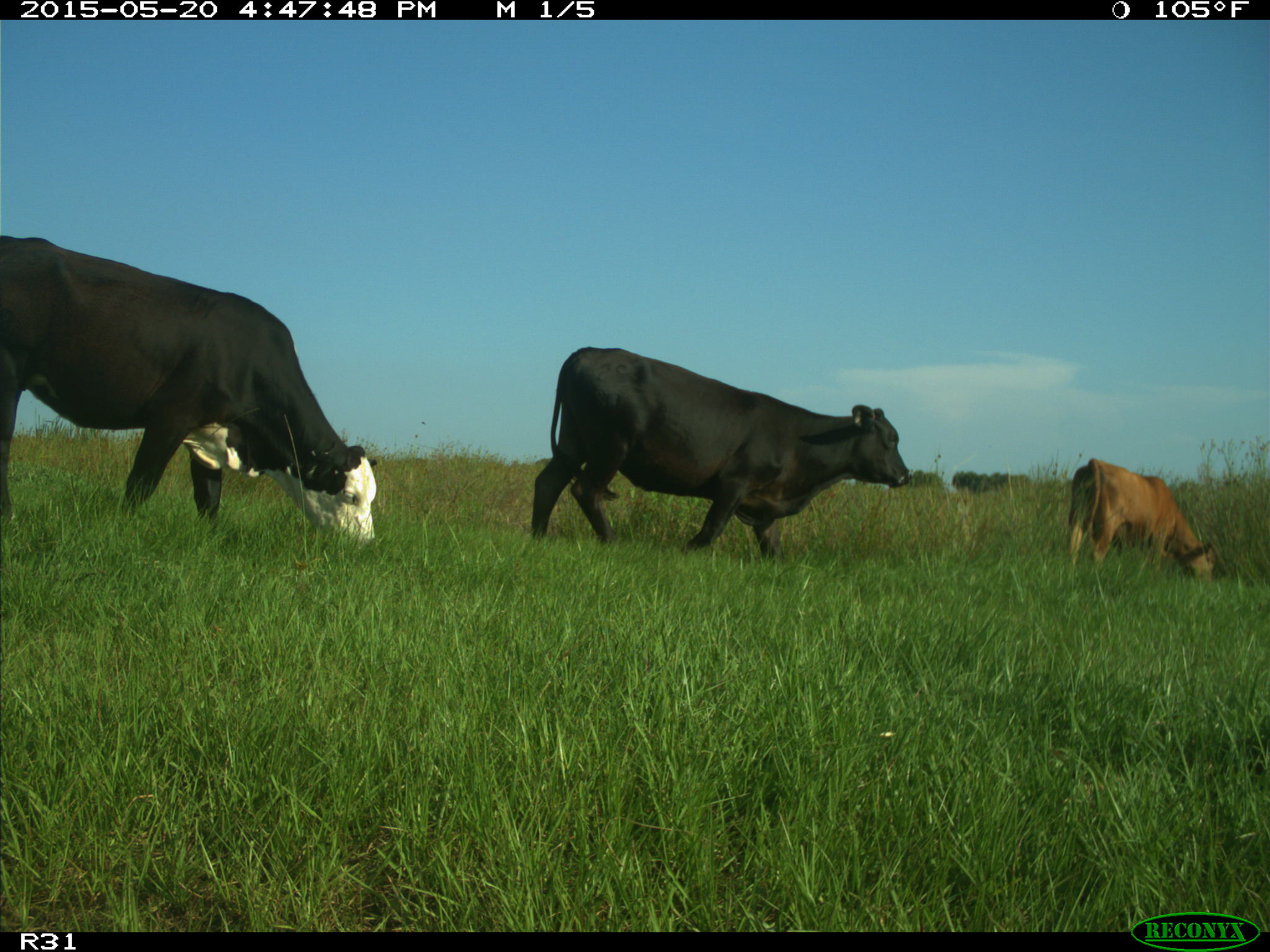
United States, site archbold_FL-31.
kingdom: Animalia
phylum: Chordata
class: Mammalia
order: Artiodactyla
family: Bovidae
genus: Bos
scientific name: Bos taurus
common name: domestic cow